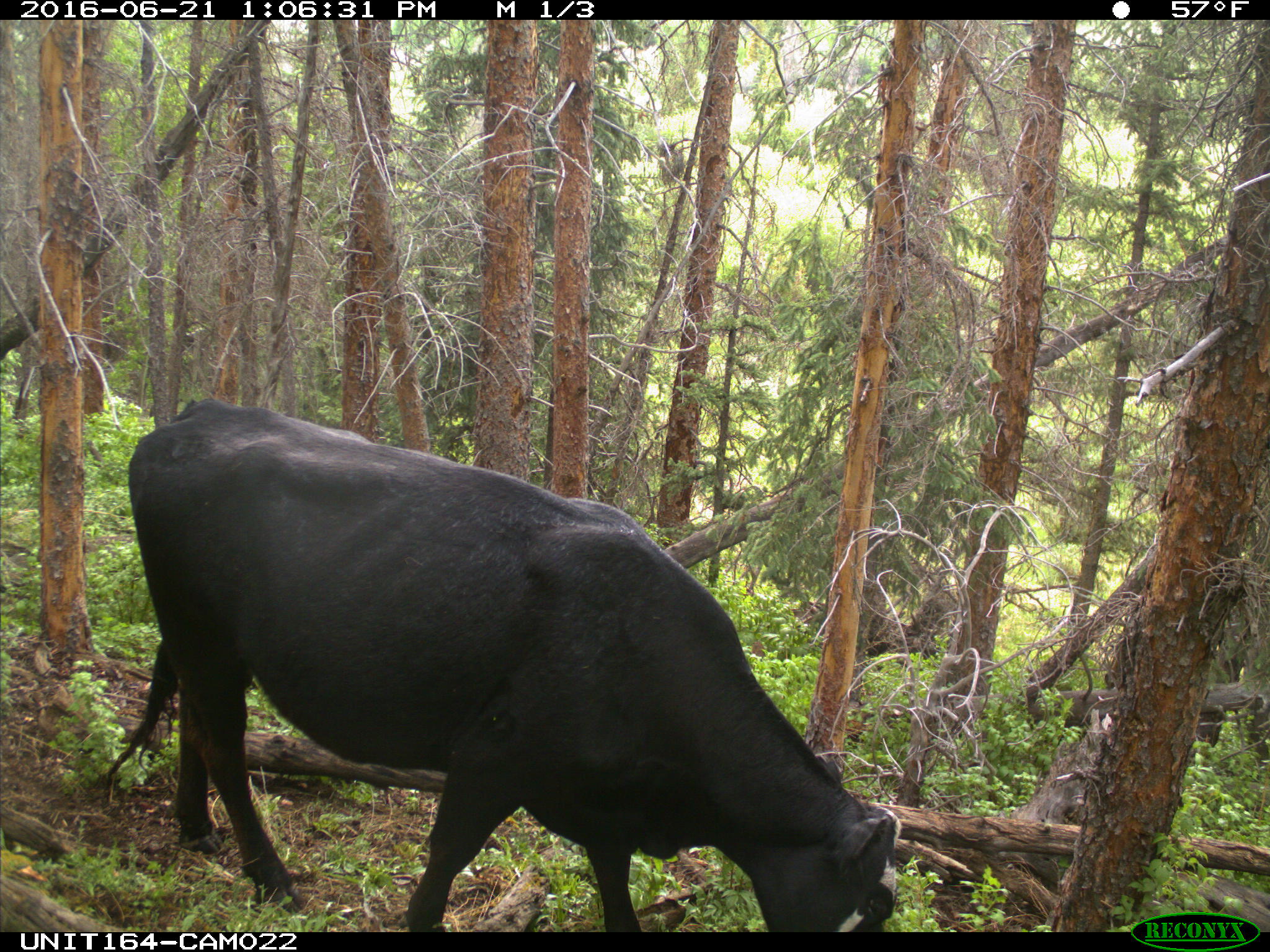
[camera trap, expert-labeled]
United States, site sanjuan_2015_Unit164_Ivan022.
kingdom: Animalia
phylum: Chordata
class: Mammalia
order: Artiodactyla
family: Bovidae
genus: Bos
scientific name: Bos taurus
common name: domestic cow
Bos taurus (domestic cow).